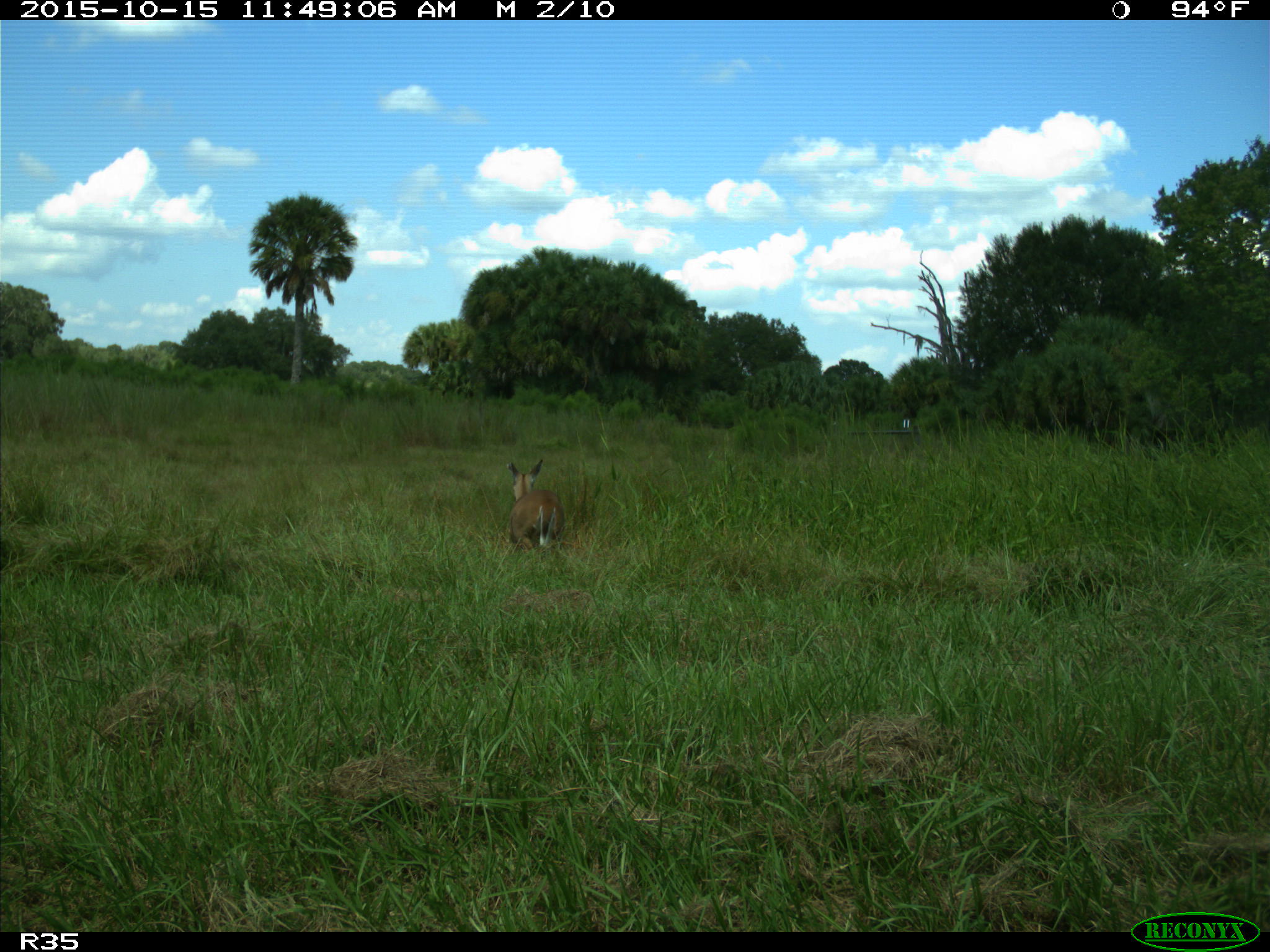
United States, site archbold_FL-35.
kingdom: Animalia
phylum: Chordata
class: Mammalia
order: Artiodactyla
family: Cervidae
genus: Odocoileus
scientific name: Odocoileus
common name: deer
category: unidentified deer